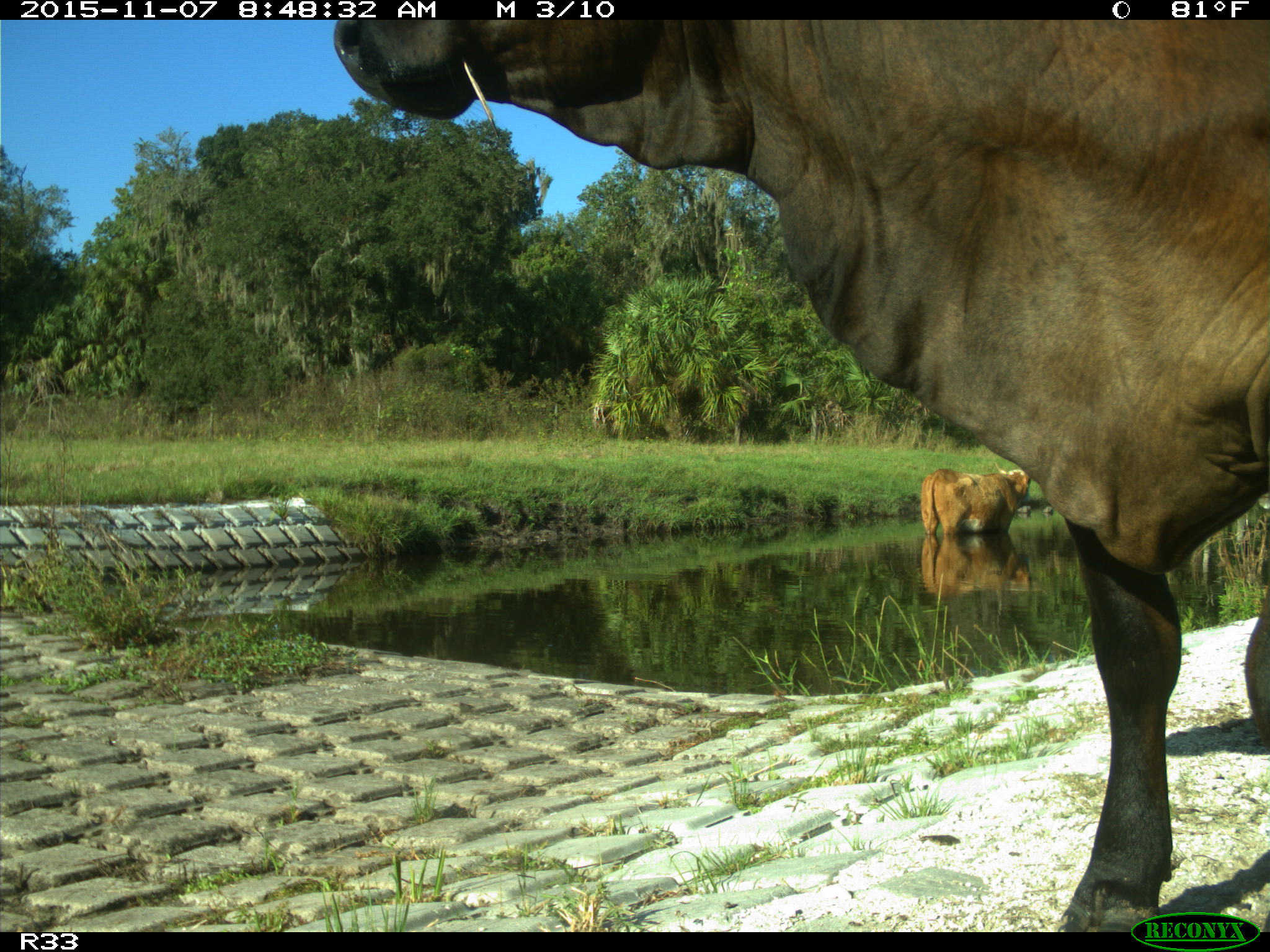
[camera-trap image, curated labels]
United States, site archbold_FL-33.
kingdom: Animalia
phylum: Chordata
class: Mammalia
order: Artiodactyla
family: Bovidae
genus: Bos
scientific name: Bos taurus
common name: domestic cow